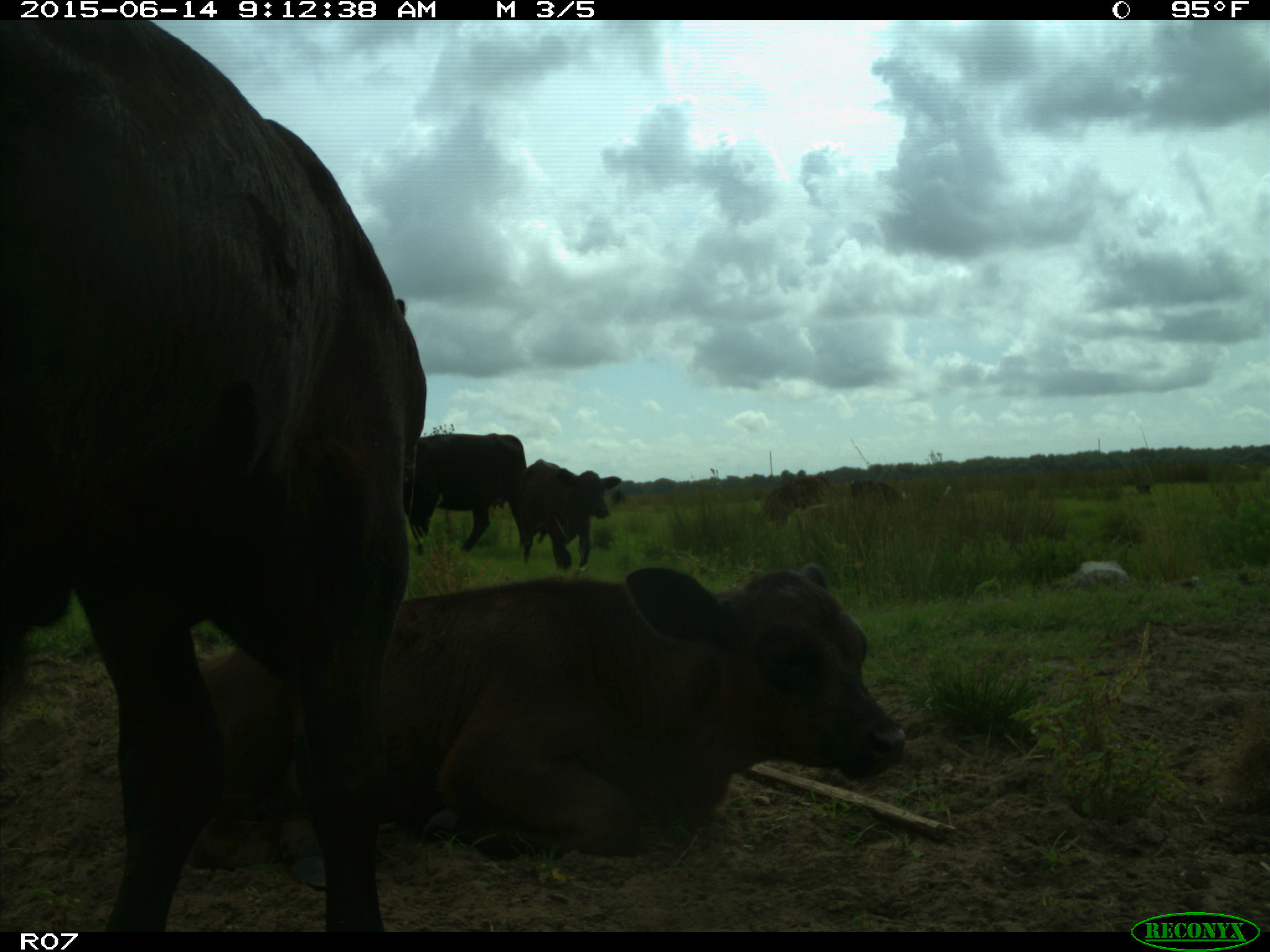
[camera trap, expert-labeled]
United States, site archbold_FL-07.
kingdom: Animalia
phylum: Chordata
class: Mammalia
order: Artiodactyla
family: Bovidae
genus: Bos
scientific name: Bos taurus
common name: domestic cow